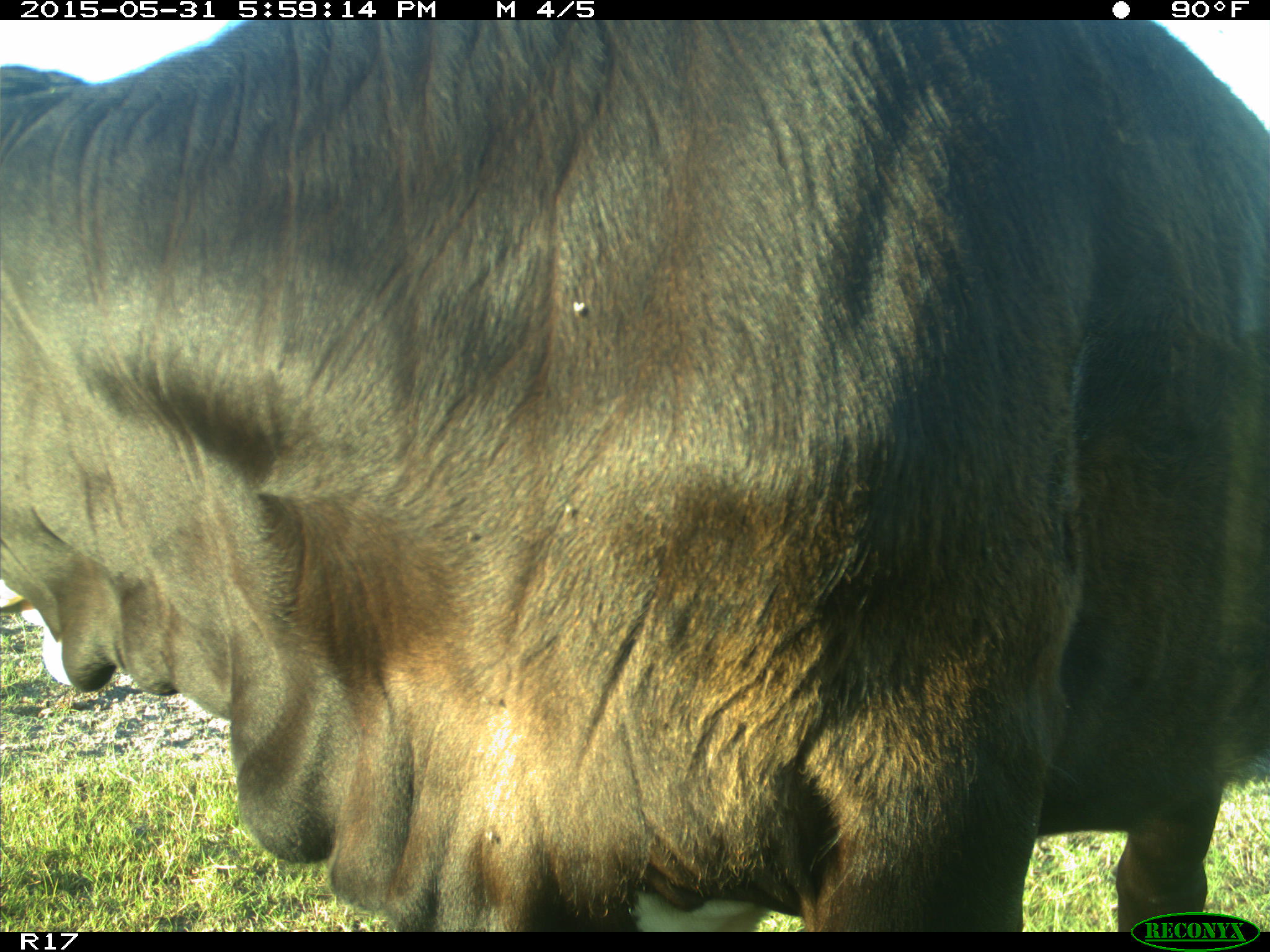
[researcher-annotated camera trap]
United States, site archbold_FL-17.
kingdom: Animalia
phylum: Chordata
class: Mammalia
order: Artiodactyla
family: Bovidae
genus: Bos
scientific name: Bos taurus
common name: domestic cow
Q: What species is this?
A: Bos taurus (domestic cow).